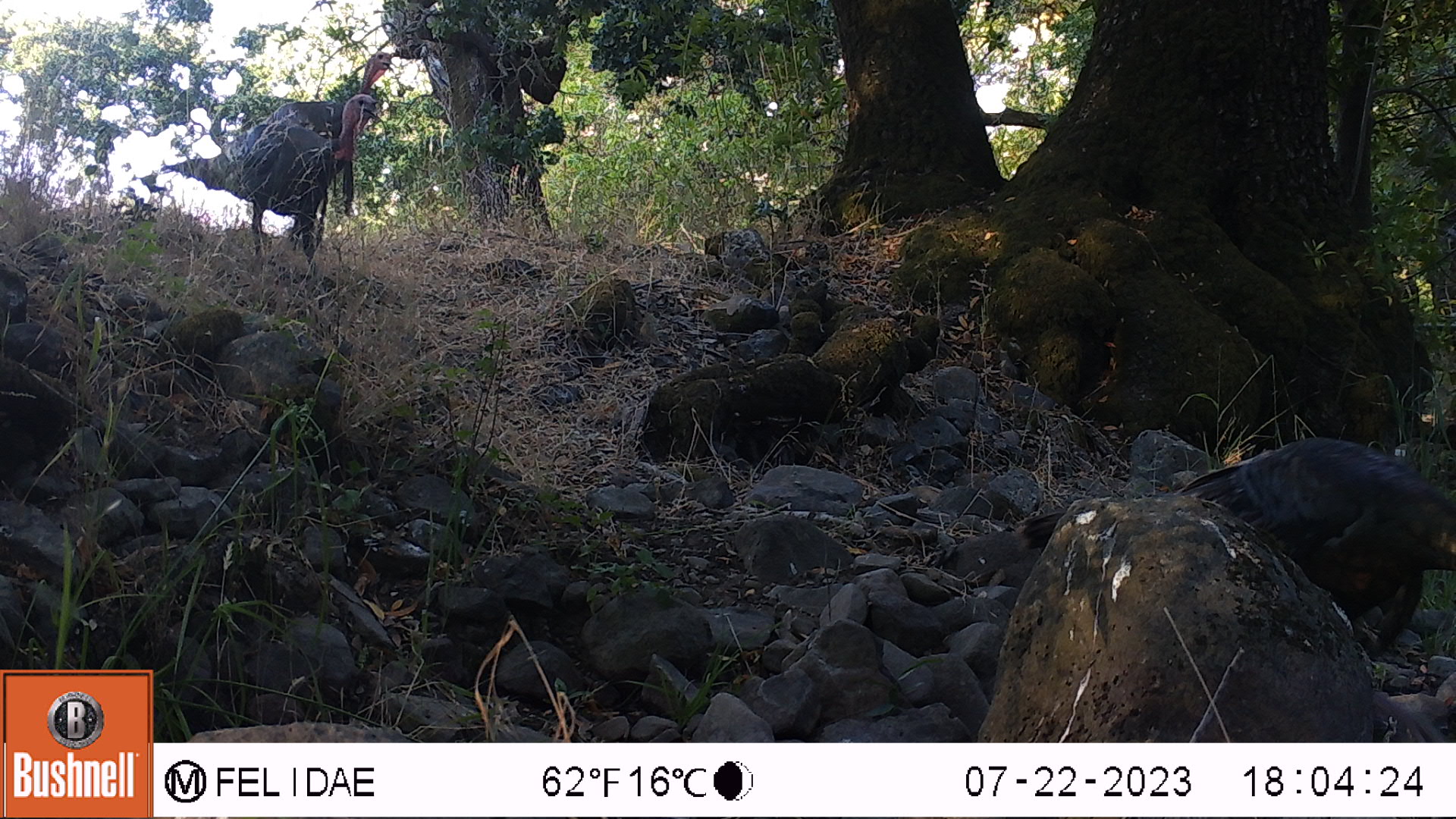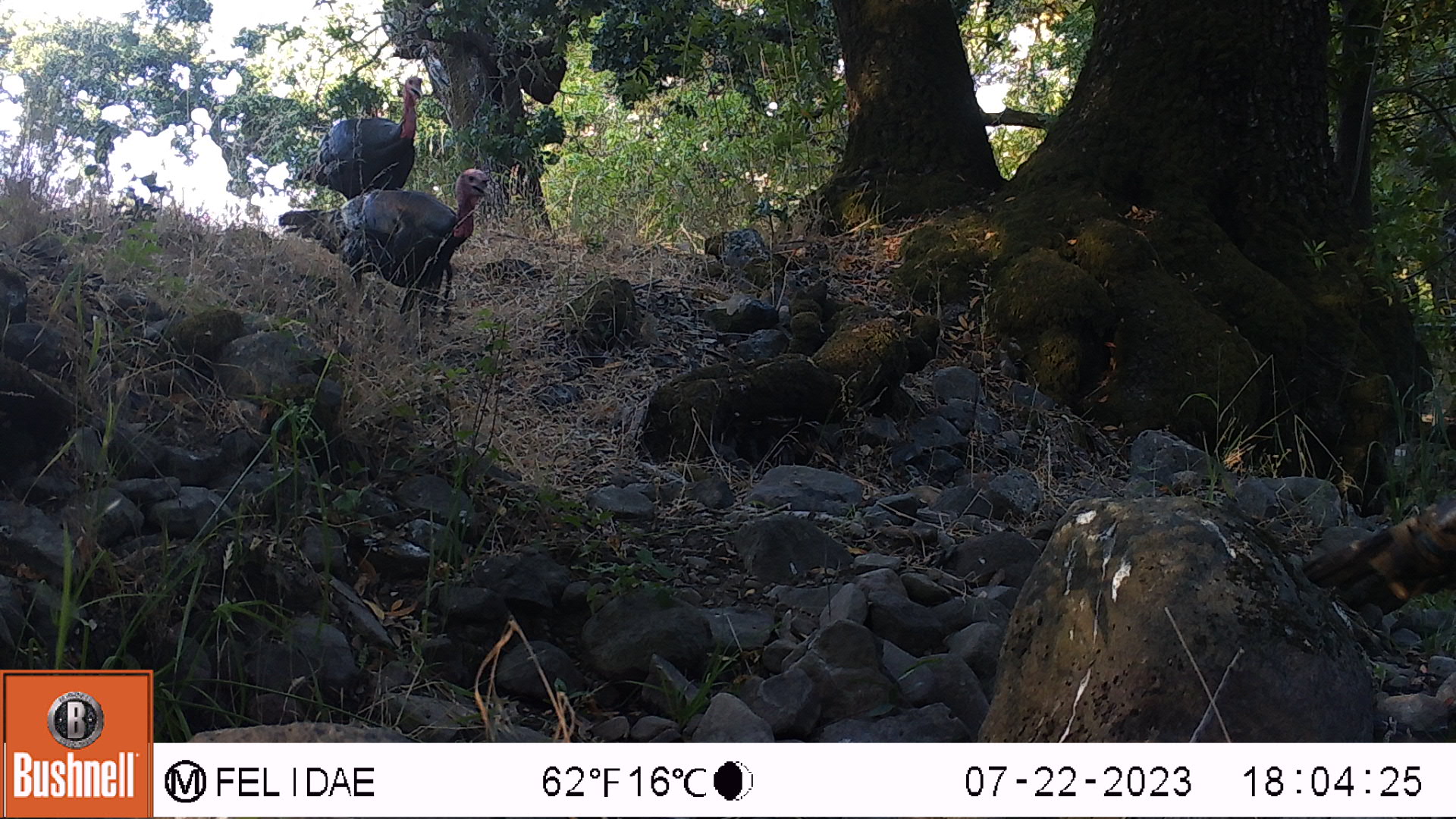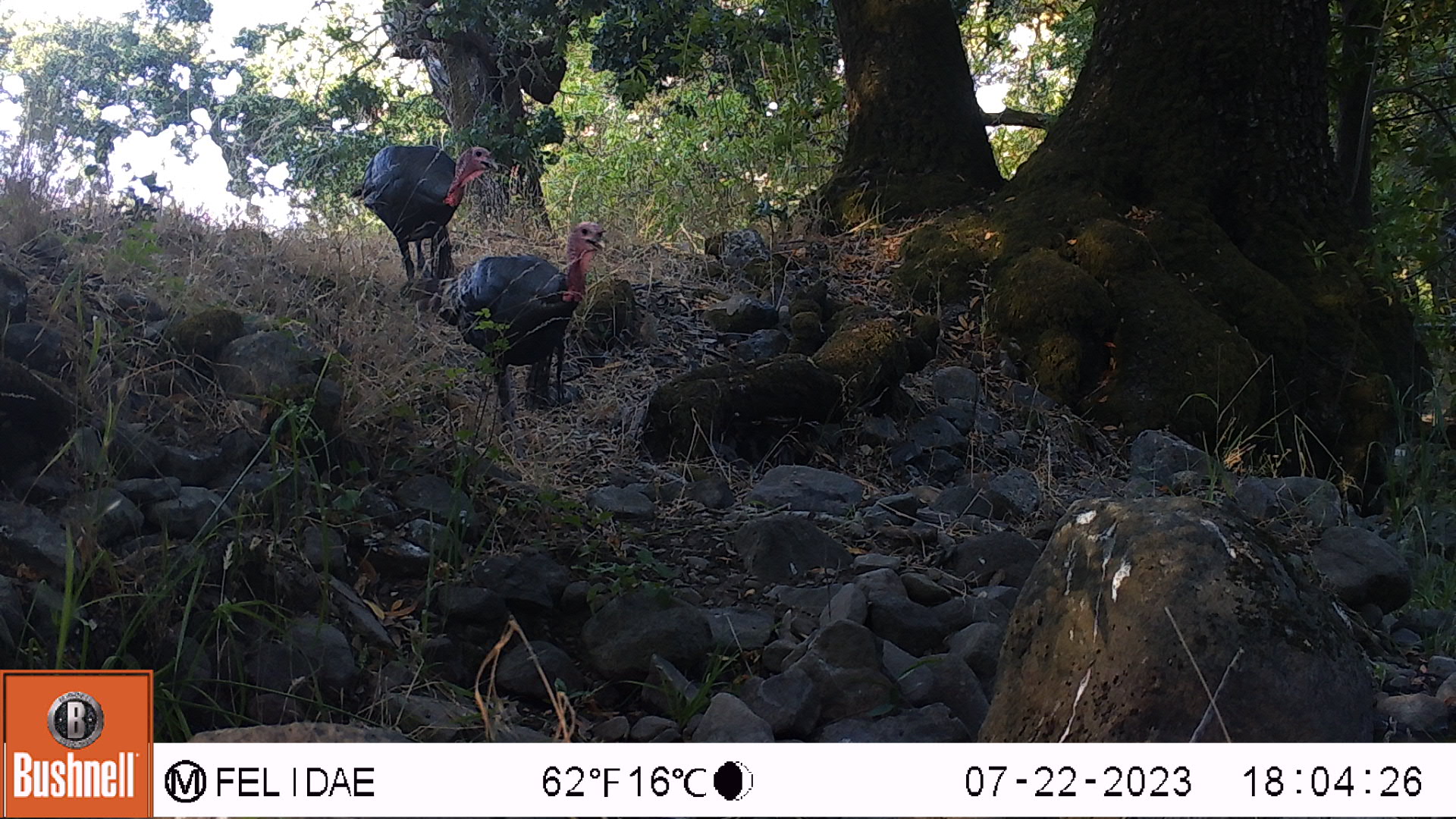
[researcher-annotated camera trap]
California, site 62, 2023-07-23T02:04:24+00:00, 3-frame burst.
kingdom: Animalia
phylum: Chordata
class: Aves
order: Galliformes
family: Phasianidae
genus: Meleagris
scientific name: Meleagris gallopavo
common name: turkey